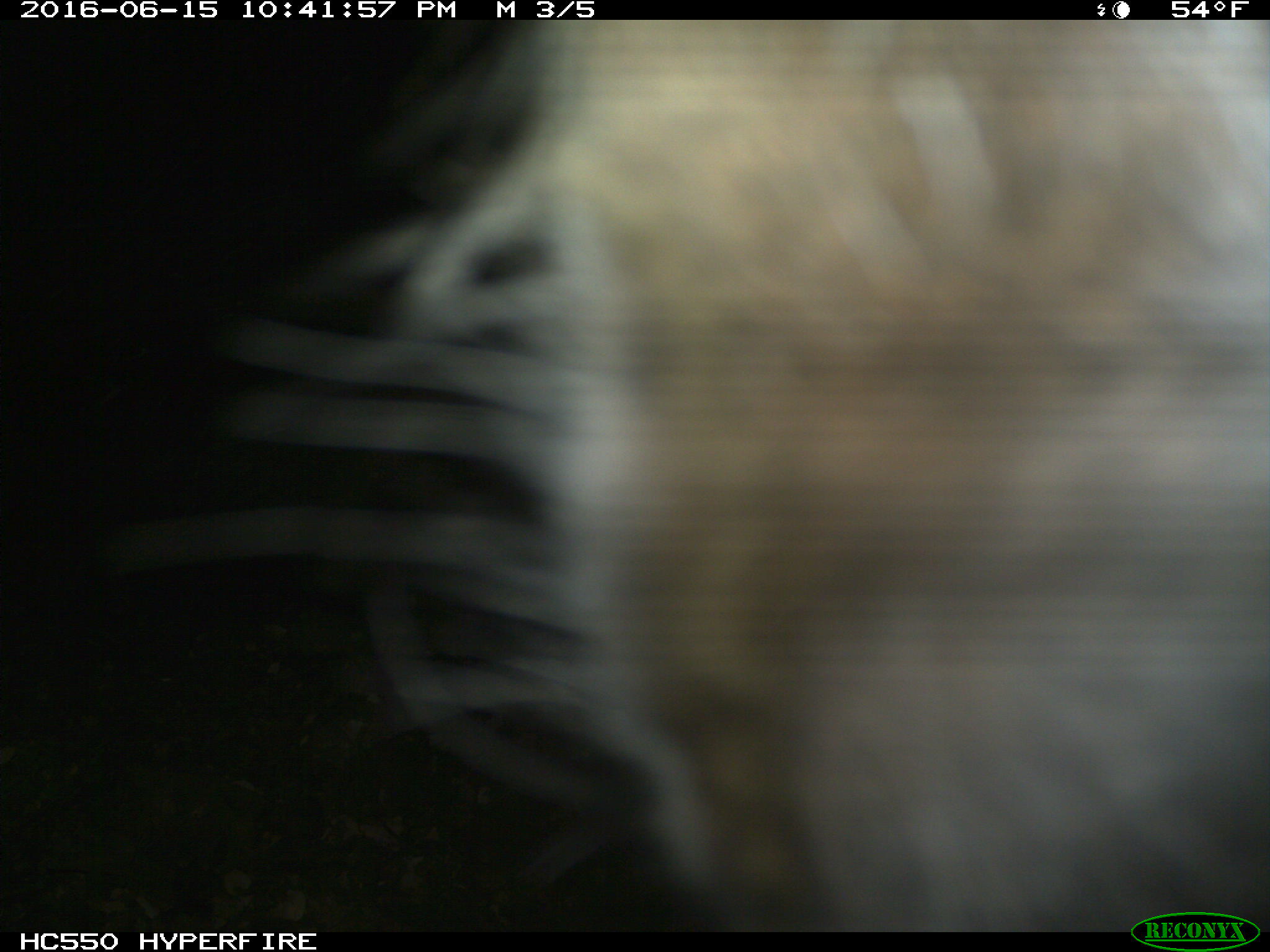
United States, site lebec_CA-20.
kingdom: Animalia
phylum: Chordata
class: Mammalia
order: Artiodactyla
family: Bovidae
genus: Bos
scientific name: Bos taurus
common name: domestic cow